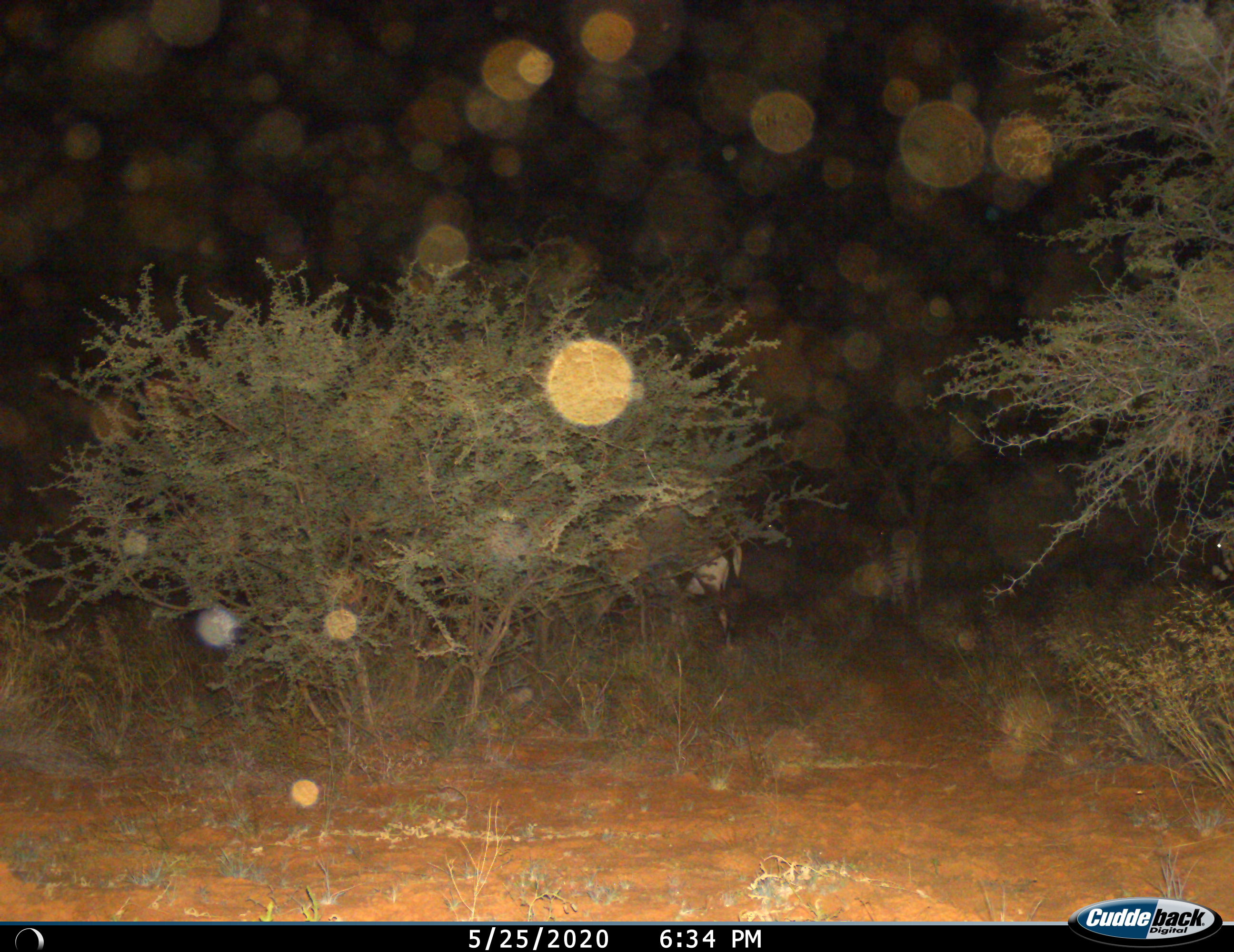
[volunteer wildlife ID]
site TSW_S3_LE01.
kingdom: Animalia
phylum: Chordata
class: Mammalia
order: Artiodactyla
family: Bovidae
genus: Oryx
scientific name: Oryx gazella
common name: gemsbok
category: oryx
Oryx (gemsbok) (Oryx gazella), count 2. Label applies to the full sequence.